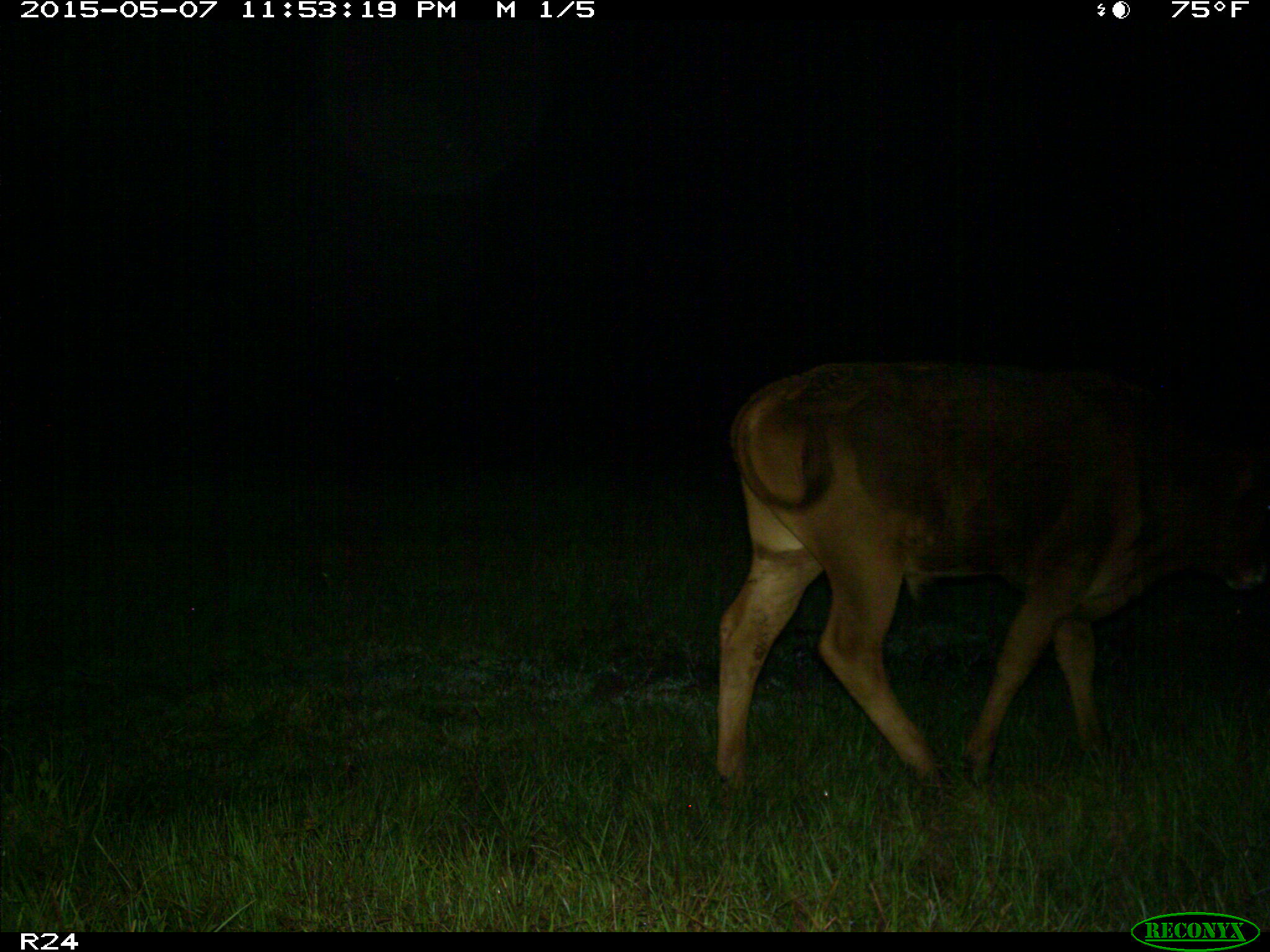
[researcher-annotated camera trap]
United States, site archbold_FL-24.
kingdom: Animalia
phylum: Chordata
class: Mammalia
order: Artiodactyla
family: Bovidae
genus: Bos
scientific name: Bos taurus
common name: domestic cow